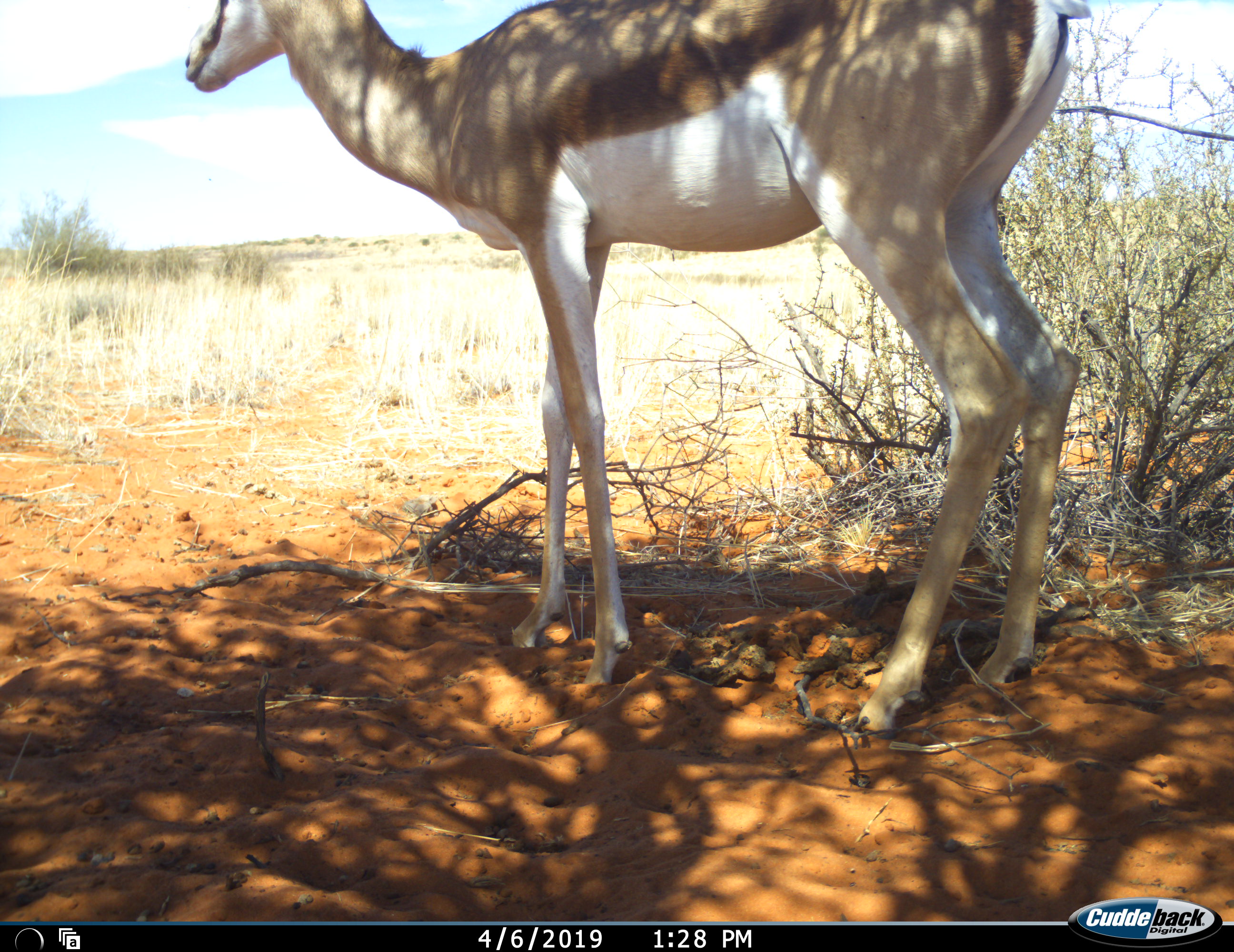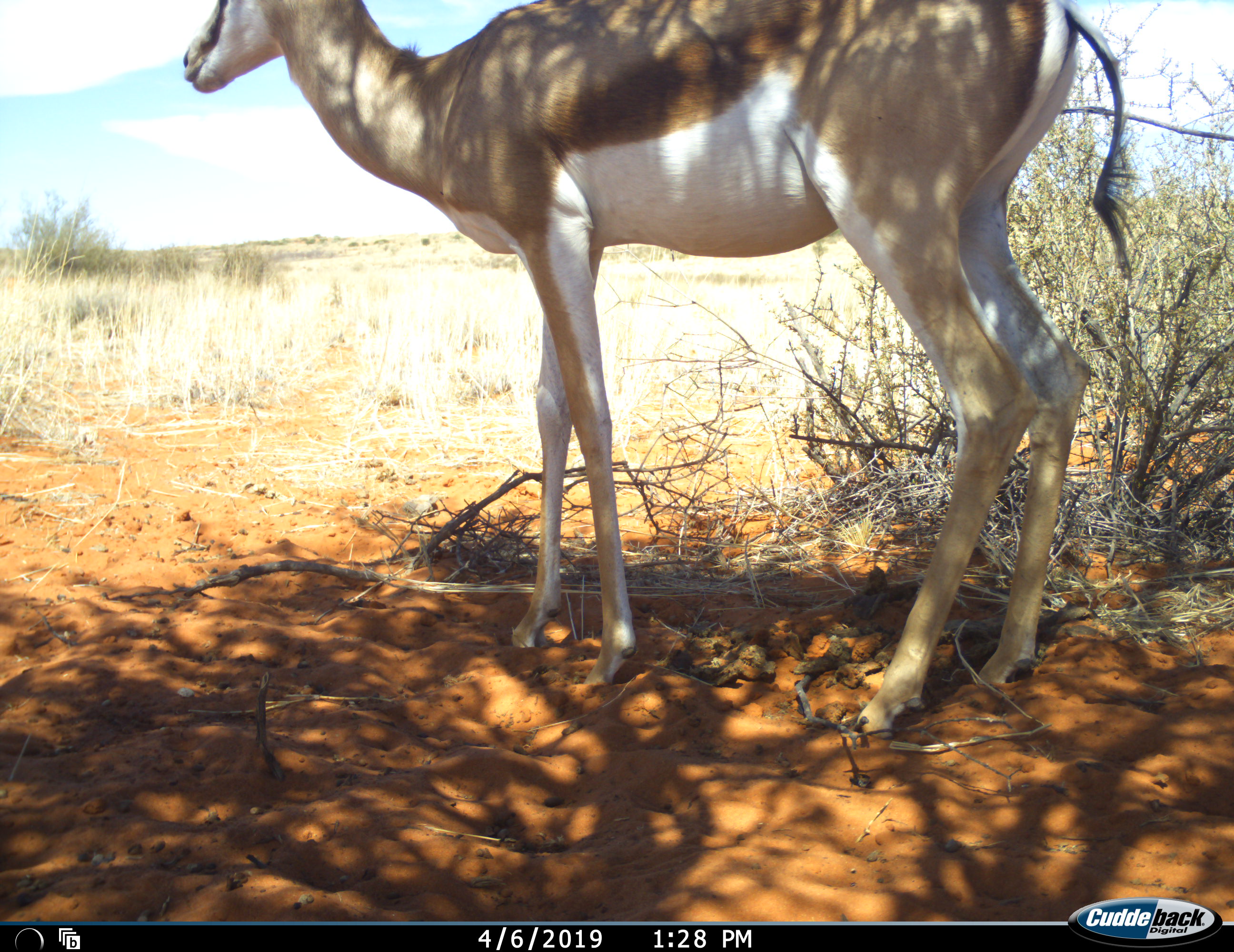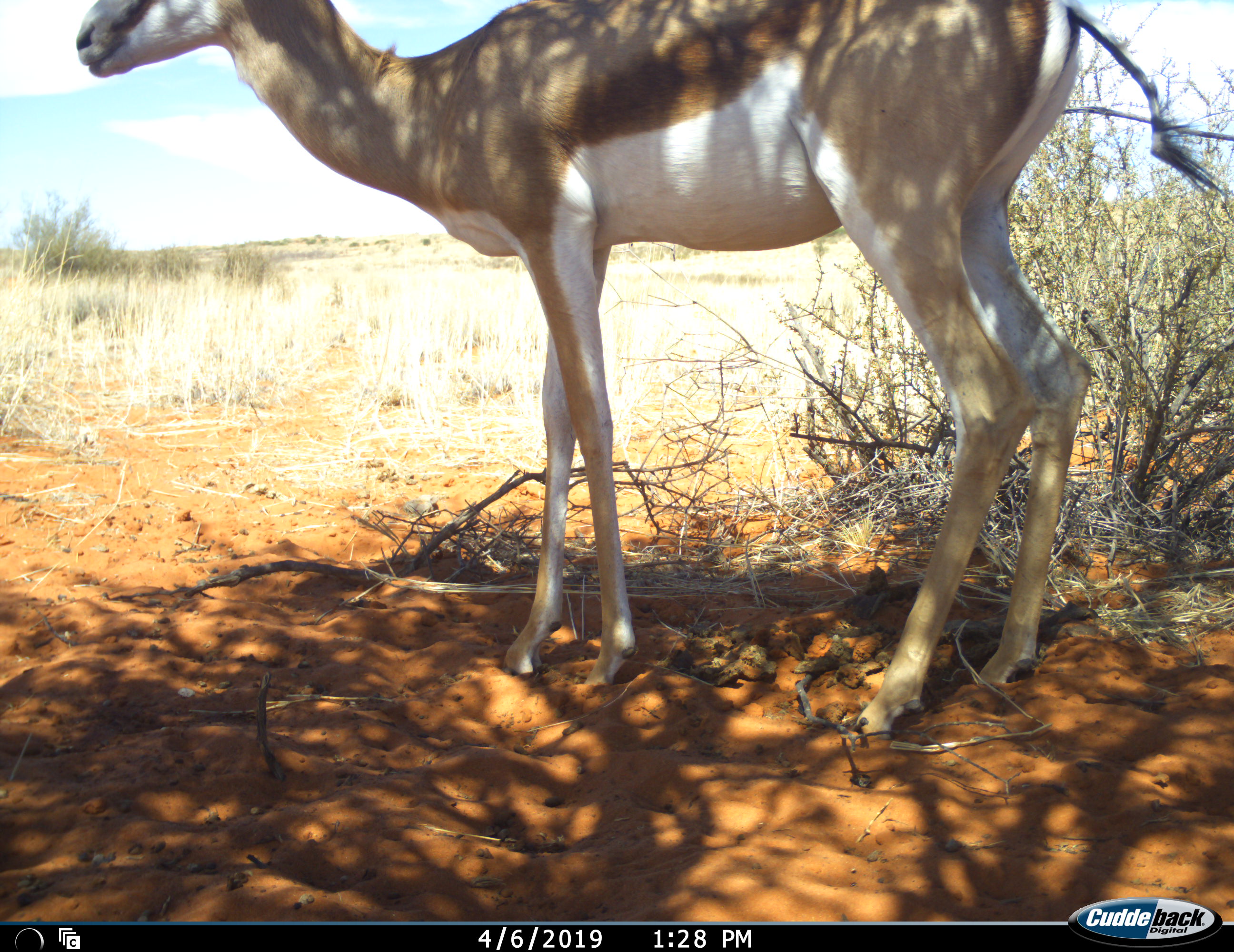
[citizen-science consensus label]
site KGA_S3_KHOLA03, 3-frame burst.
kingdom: Animalia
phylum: Chordata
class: Mammalia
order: Artiodactyla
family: Bovidae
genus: Antidorcas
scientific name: Antidorcas marsupialis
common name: springbok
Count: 1.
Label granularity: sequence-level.